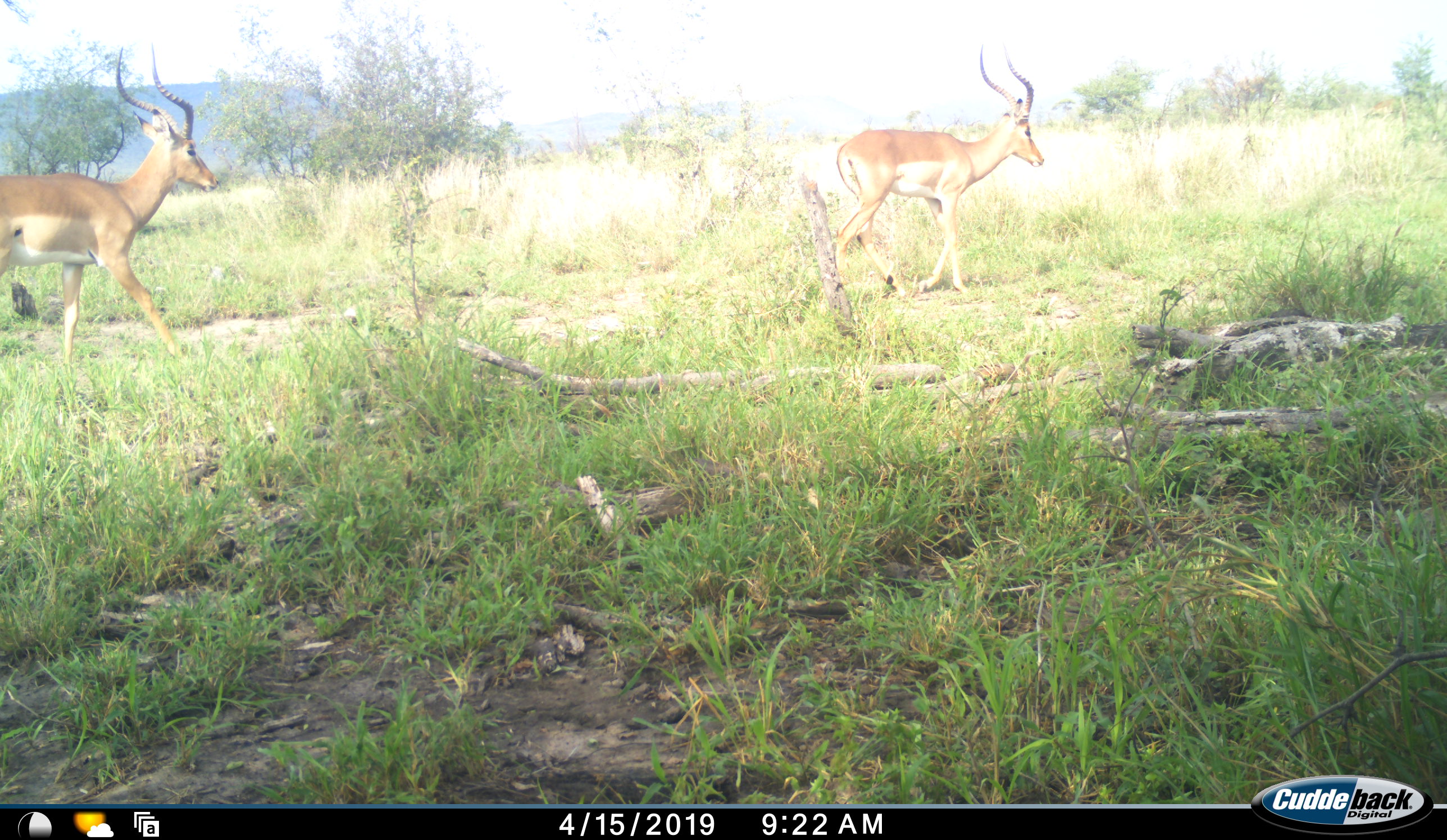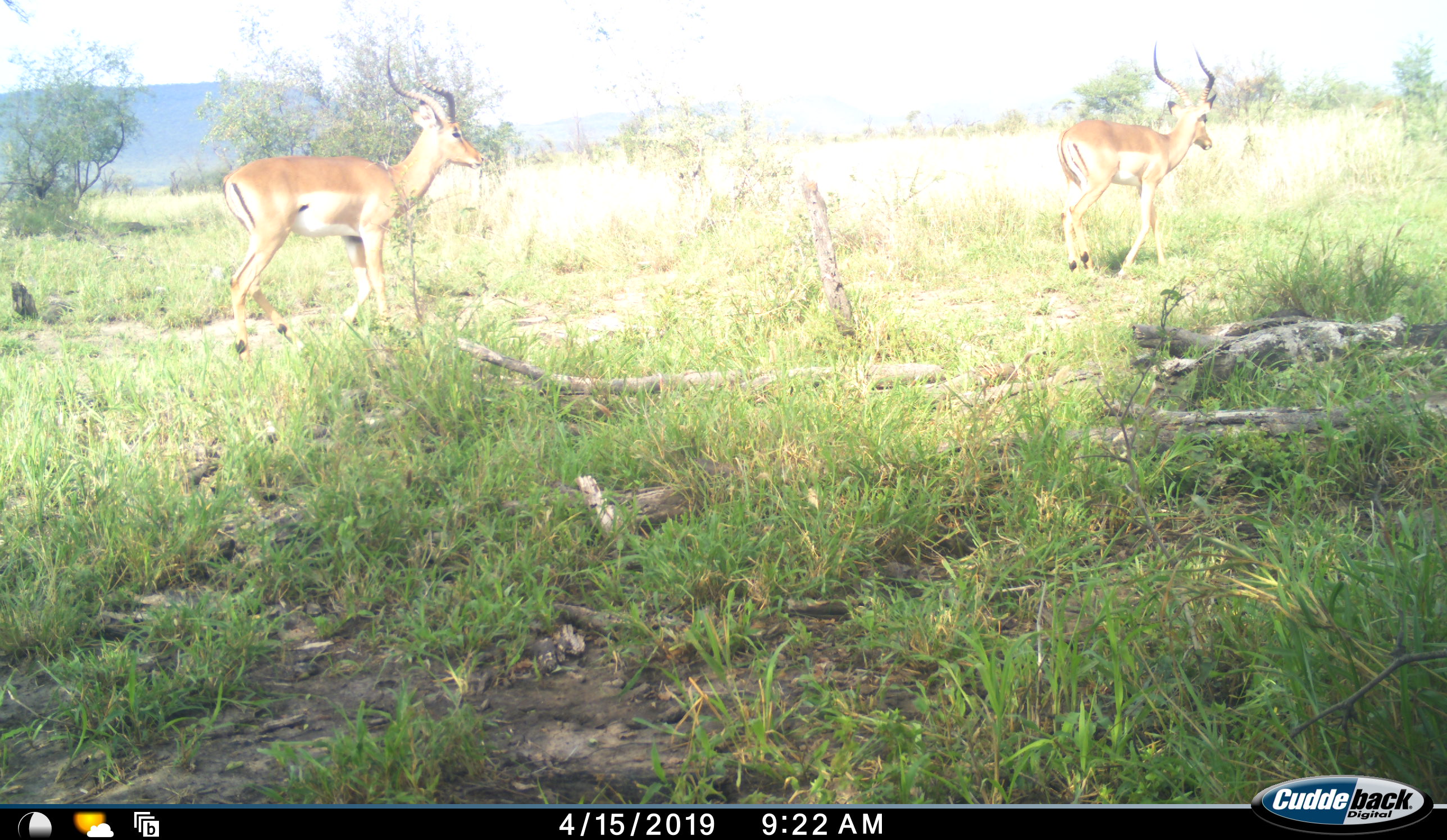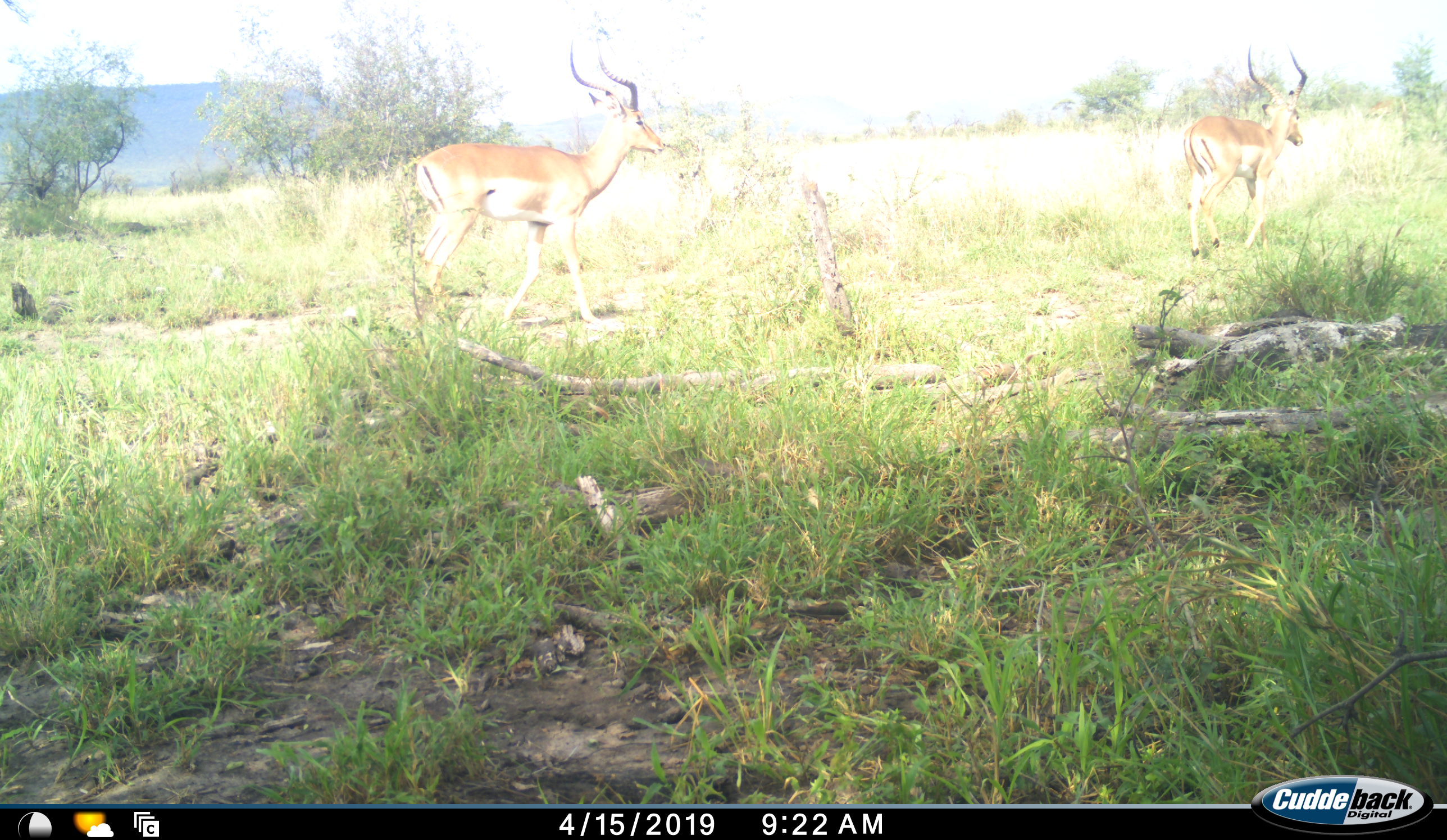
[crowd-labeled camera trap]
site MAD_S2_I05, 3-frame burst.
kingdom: Animalia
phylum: Chordata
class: Mammalia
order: Artiodactyla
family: Bovidae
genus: Aepyceros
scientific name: Aepyceros melampus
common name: impala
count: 2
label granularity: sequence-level